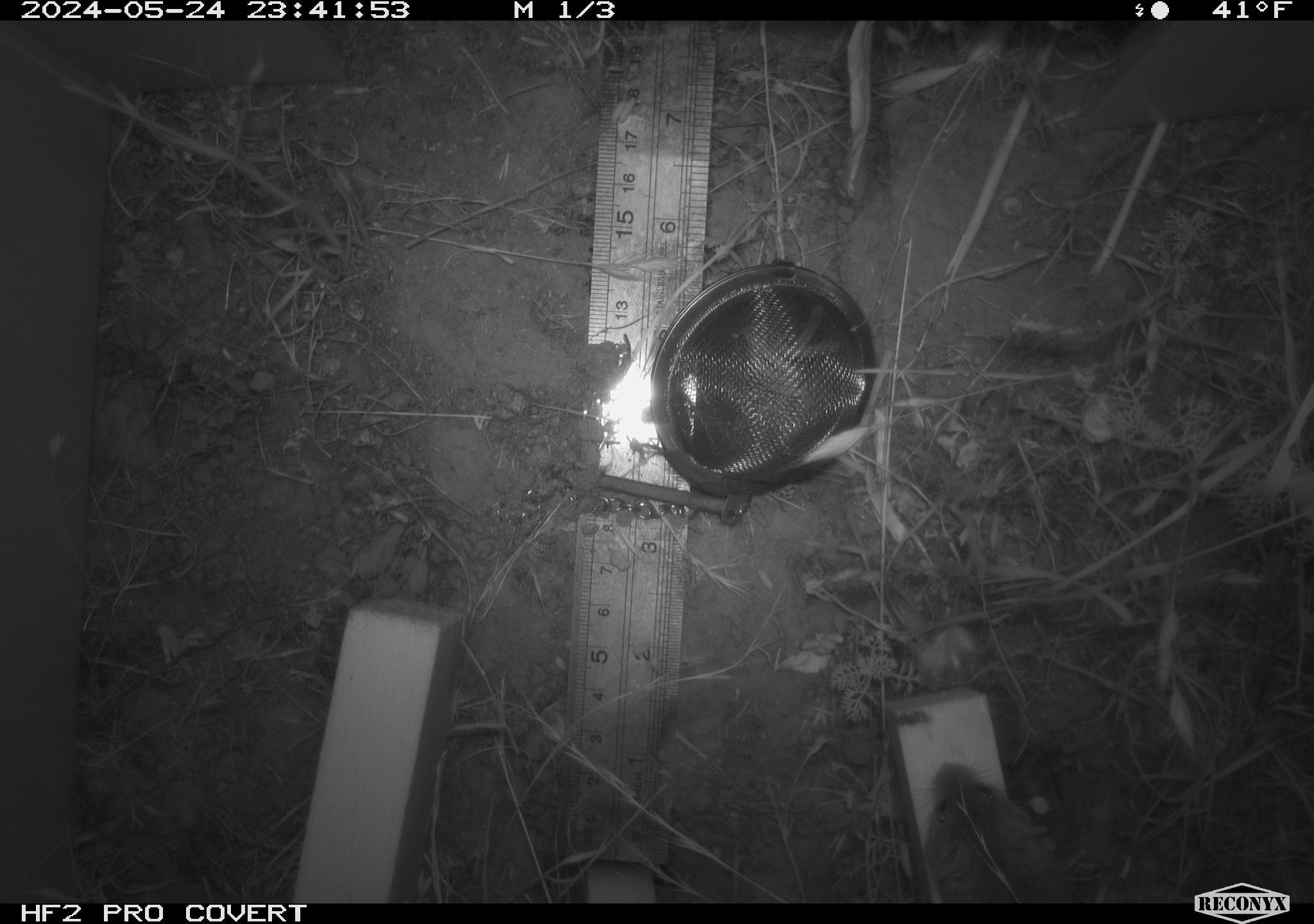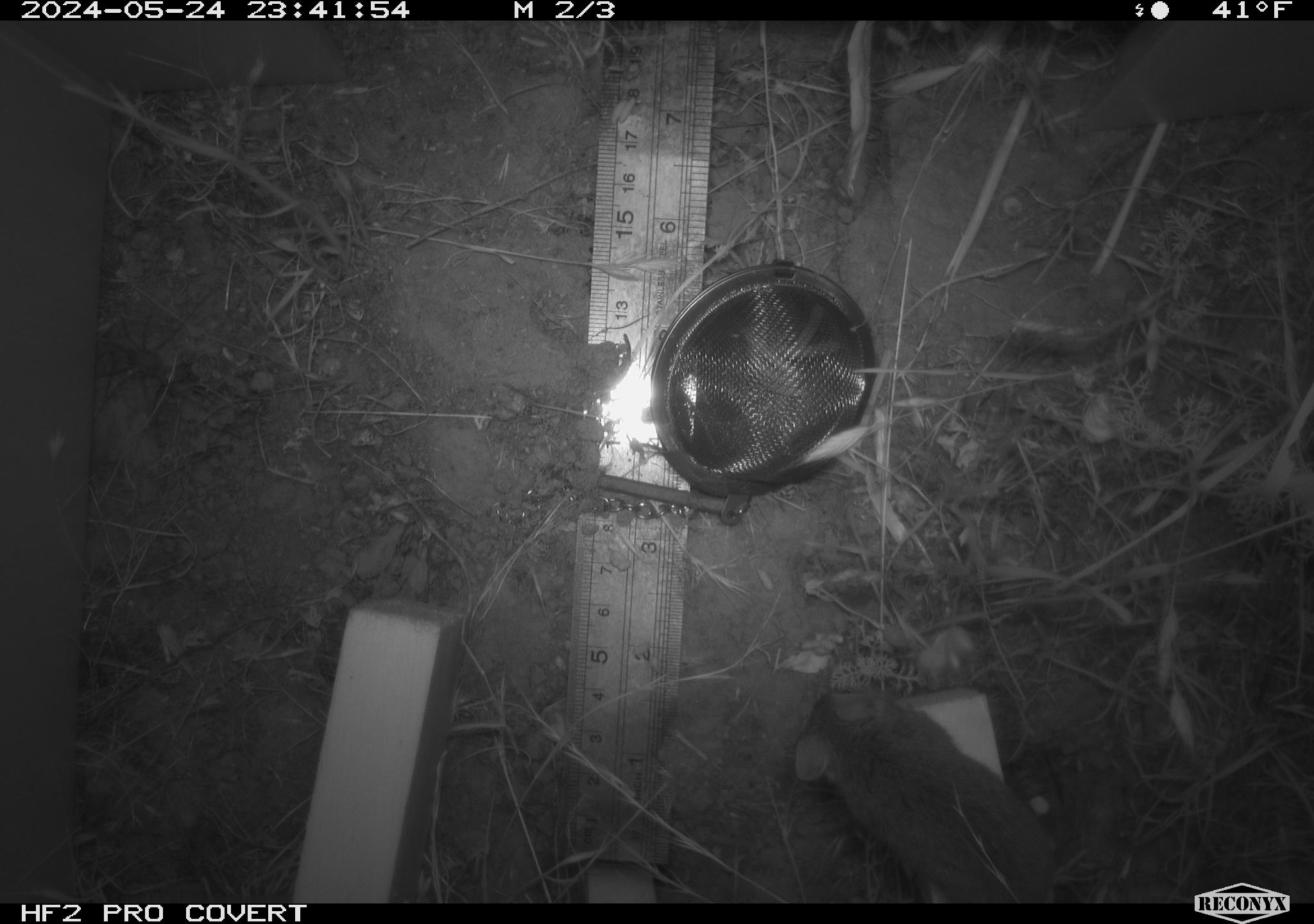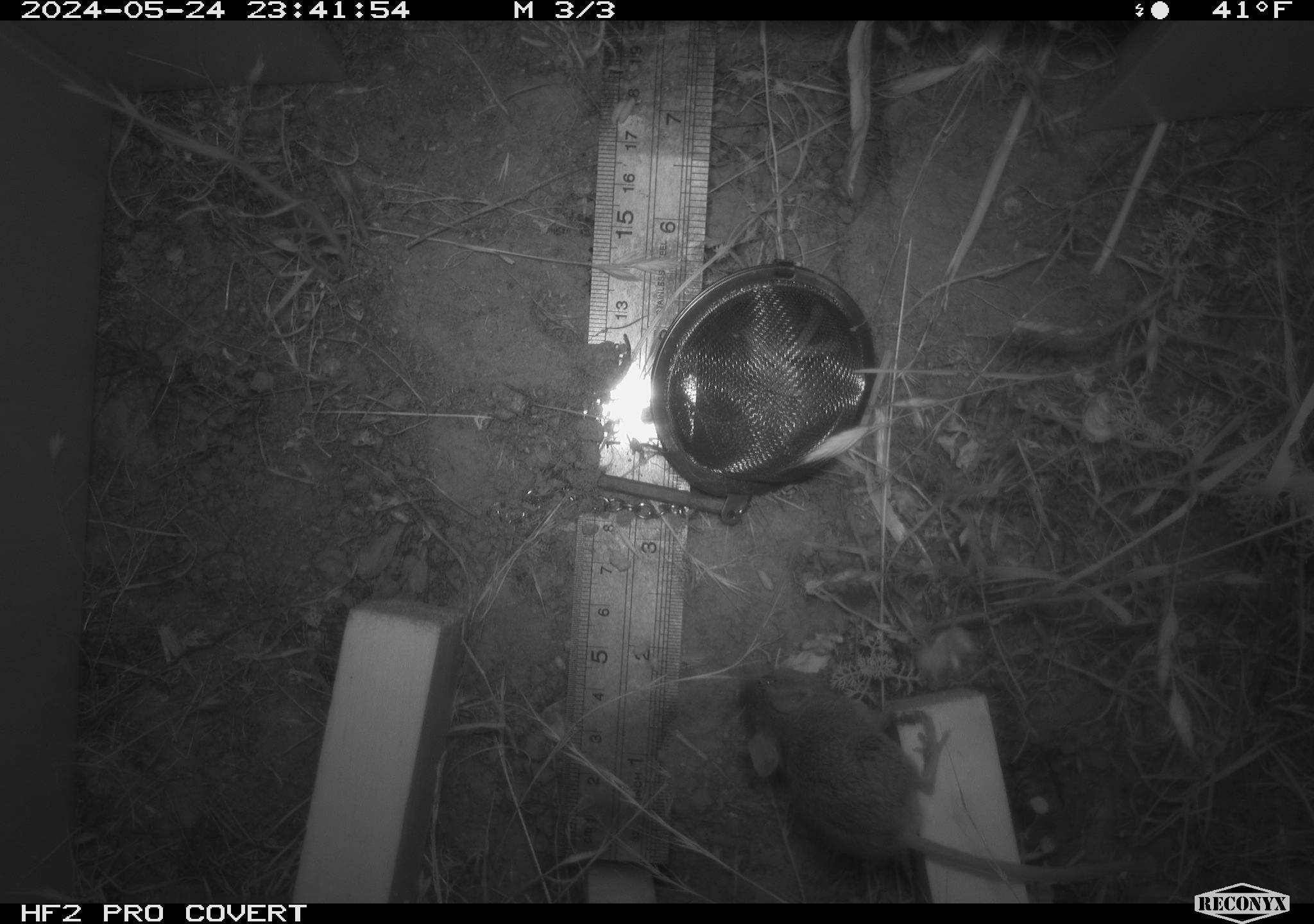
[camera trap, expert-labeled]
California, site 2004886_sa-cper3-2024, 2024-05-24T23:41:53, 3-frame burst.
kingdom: Animalia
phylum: Chordata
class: Mammalia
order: Rodentia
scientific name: Rodentia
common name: rodent